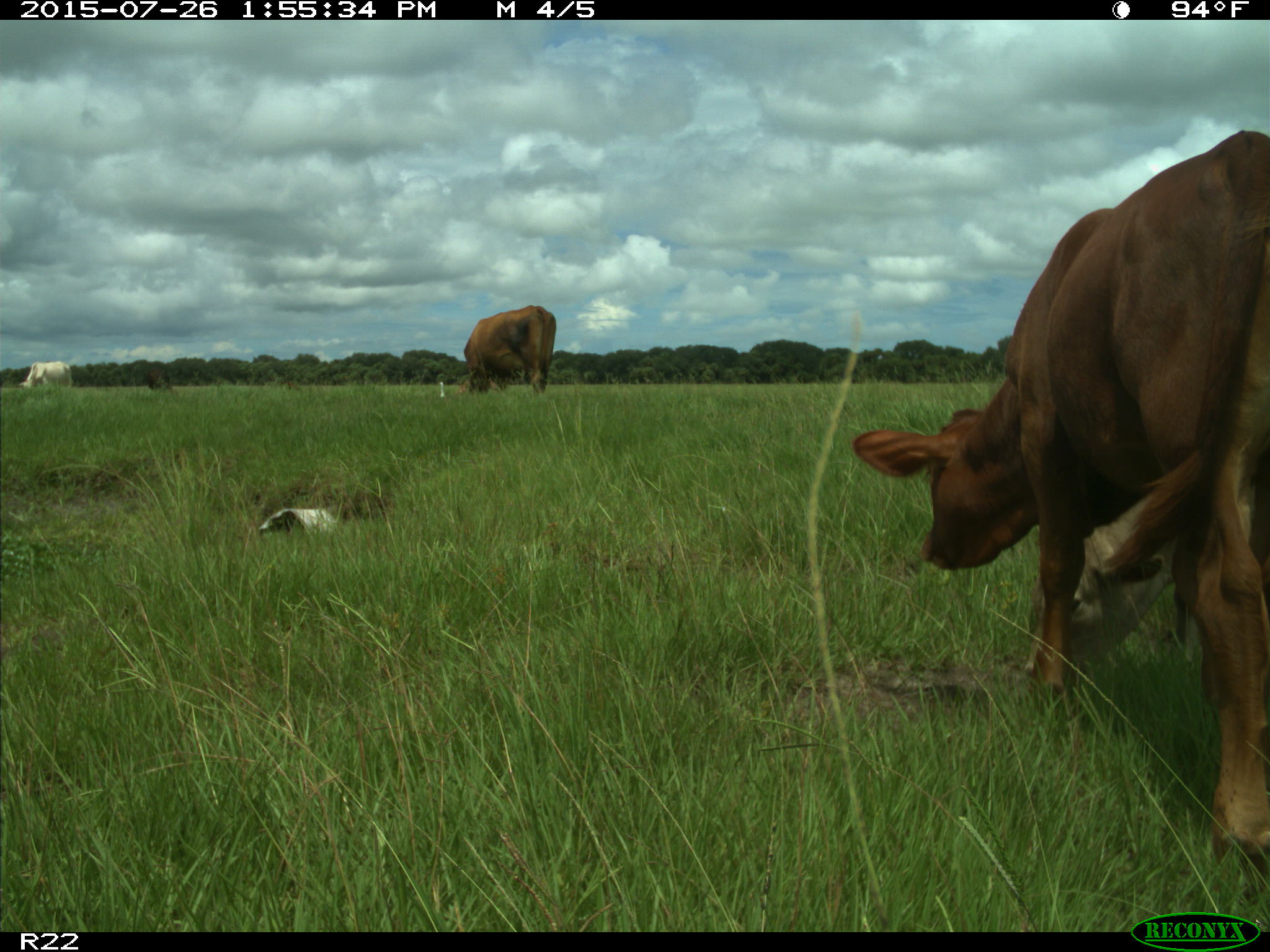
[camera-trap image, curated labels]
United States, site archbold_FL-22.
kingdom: Animalia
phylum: Chordata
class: Mammalia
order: Artiodactyla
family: Bovidae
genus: Bos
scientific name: Bos taurus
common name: domestic cow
Bos taurus (domestic cow).